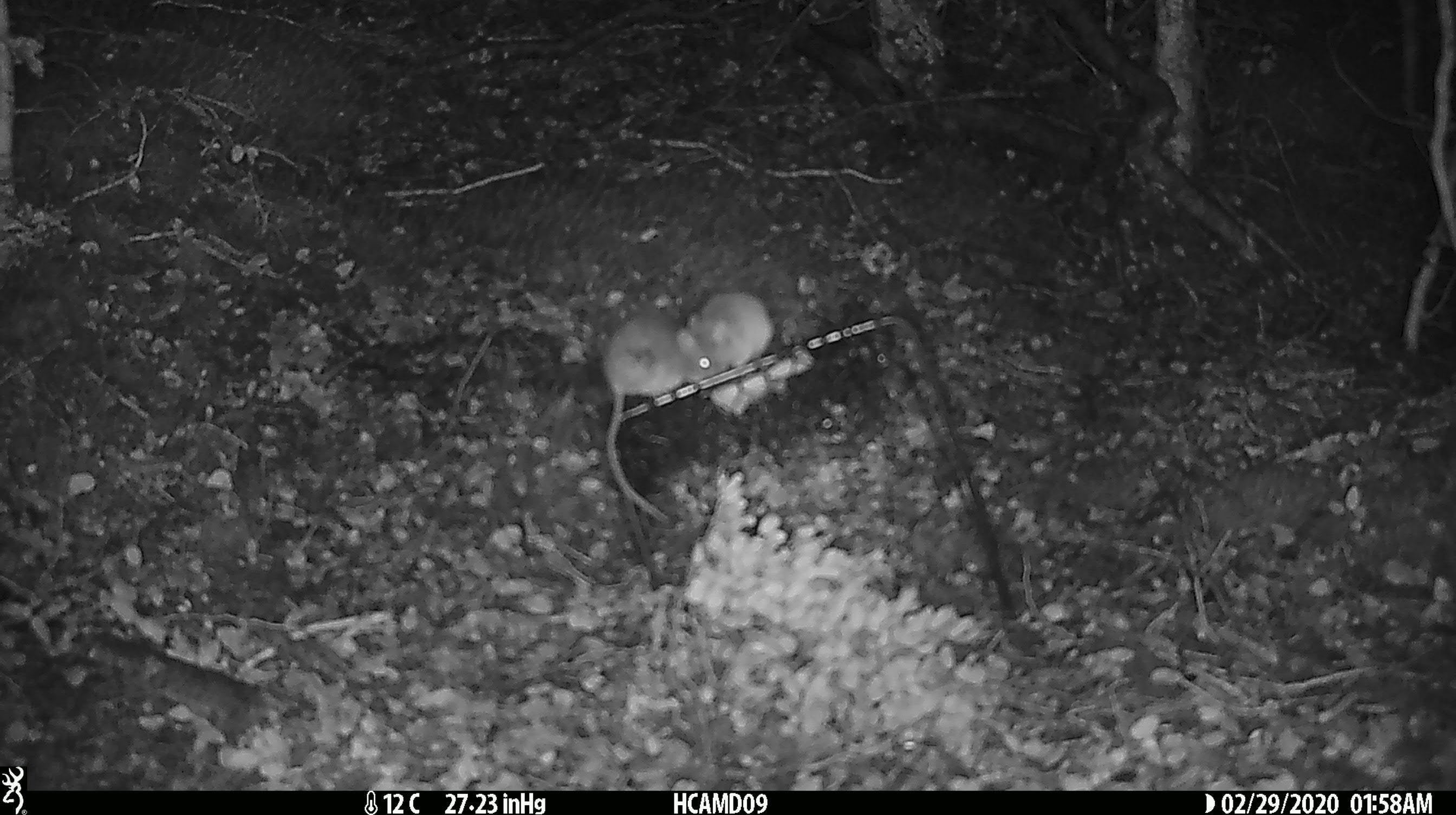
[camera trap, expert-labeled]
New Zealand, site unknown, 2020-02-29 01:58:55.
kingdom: Animalia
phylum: Chordata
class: Mammalia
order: Rodentia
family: Muridae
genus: Mus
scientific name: Mus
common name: mouse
Mouse (Mus).